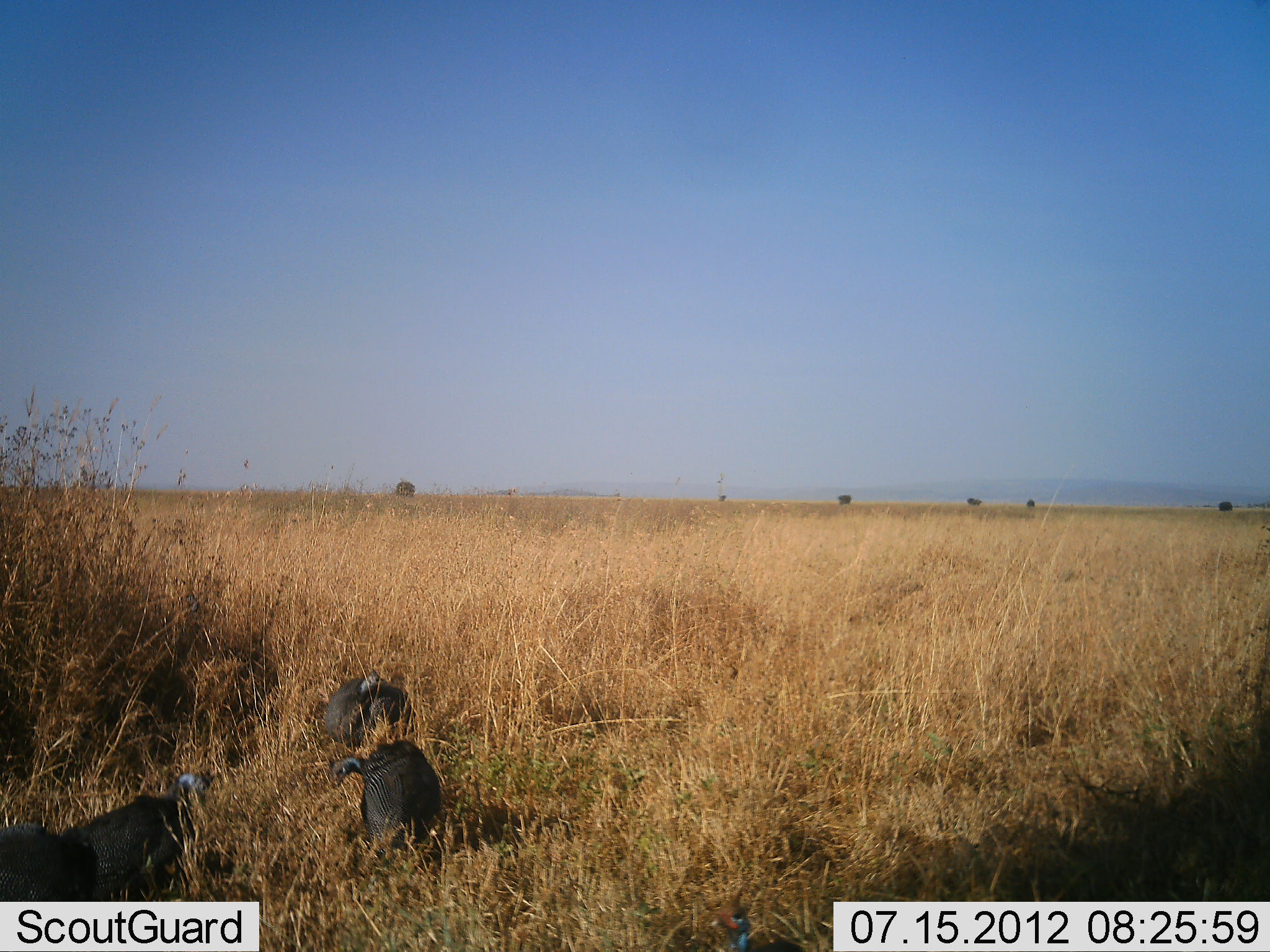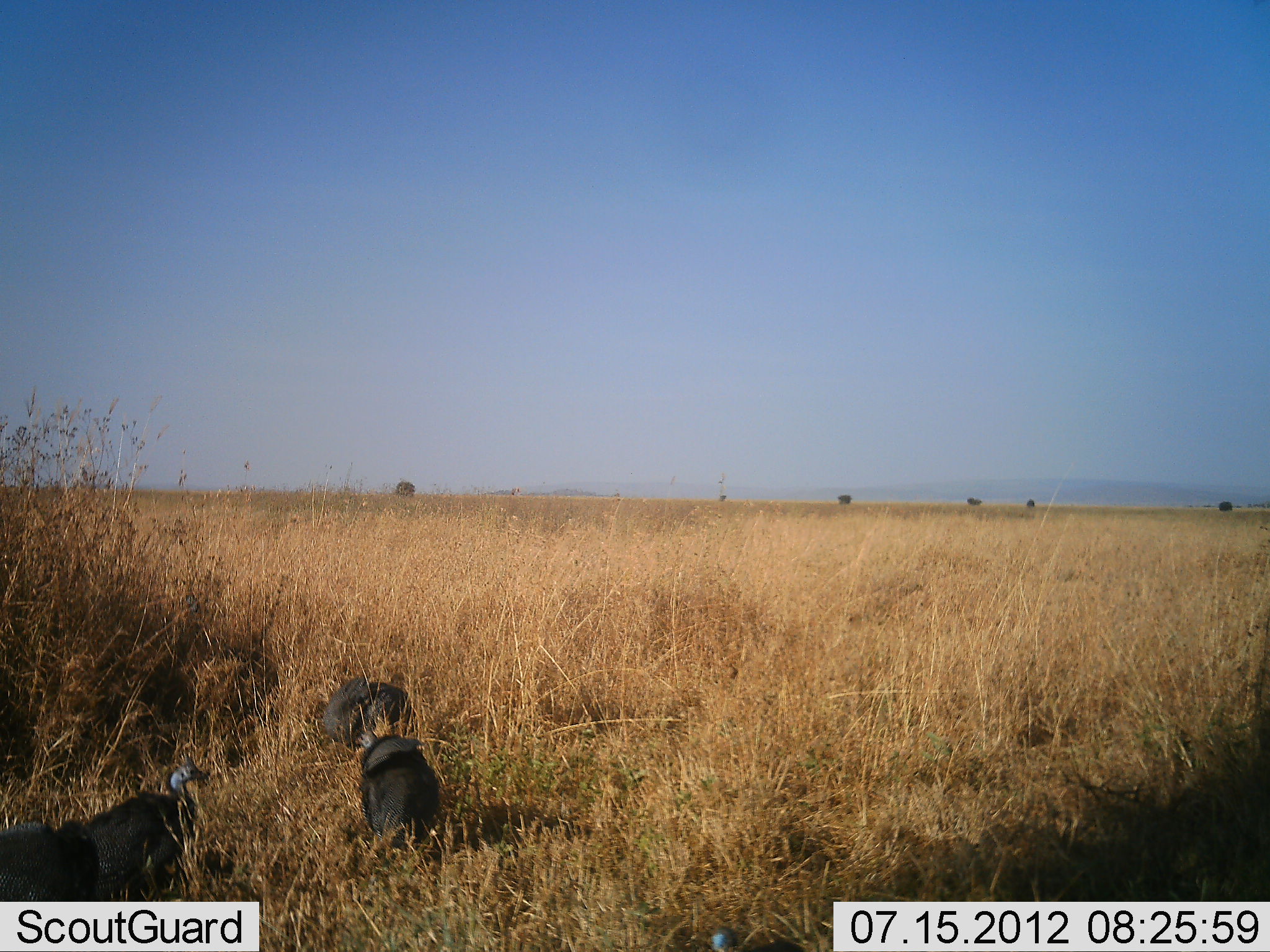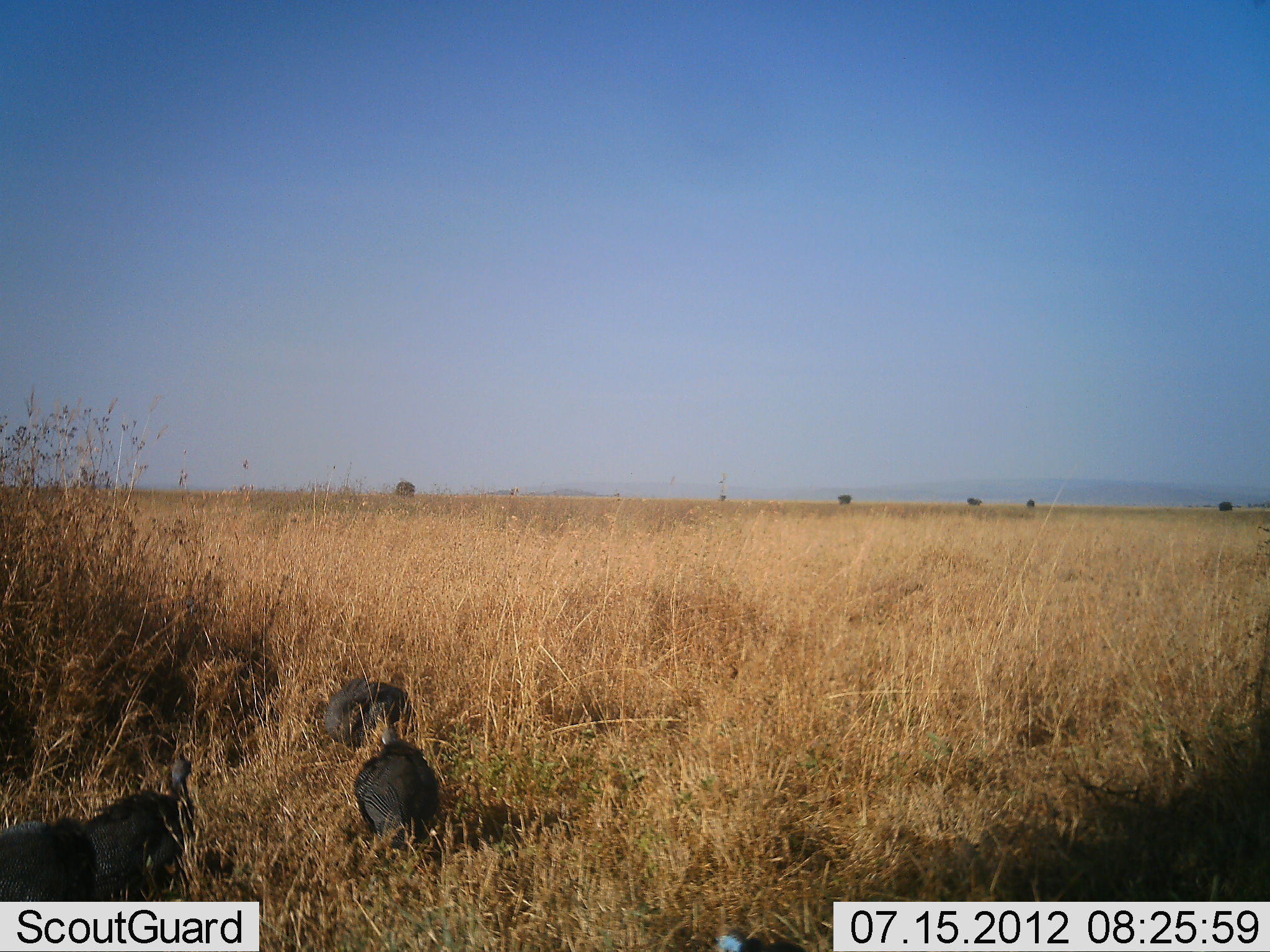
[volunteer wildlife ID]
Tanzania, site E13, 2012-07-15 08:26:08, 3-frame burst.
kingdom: Animalia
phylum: Chordata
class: Aves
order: Galliformes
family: Numididae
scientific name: Numididae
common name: guinea fowl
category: guineafowl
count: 4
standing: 50%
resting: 30%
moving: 10%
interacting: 0%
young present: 0%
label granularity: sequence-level